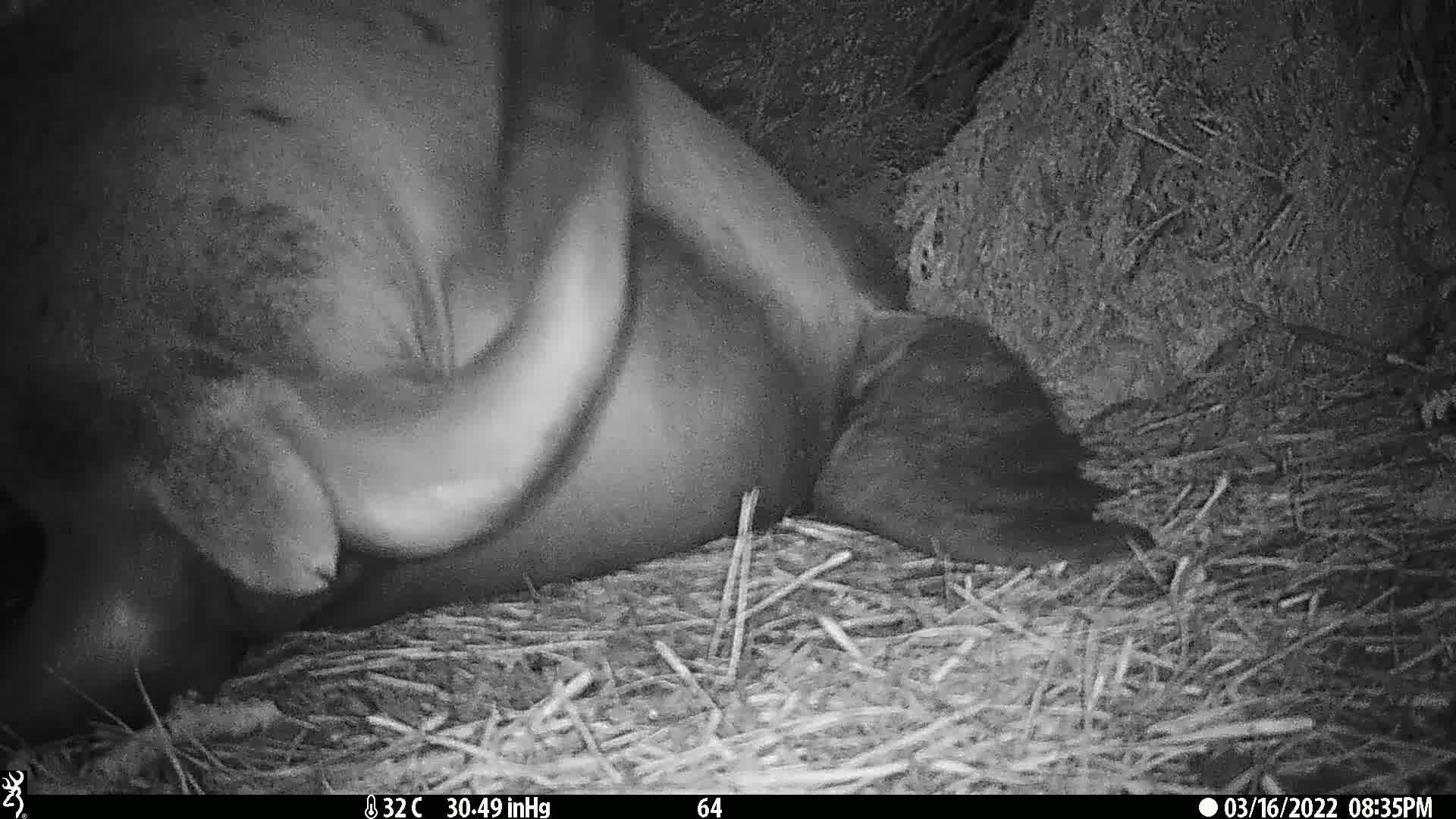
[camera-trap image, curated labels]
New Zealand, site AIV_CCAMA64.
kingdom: Animalia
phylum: Chordata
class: Mammalia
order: Carnivora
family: Otariidae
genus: Phocarctos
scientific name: Phocarctos hookeri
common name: new zealand sea lion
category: sealion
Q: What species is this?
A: Sealion (new zealand sea lion) (Phocarctos hookeri).